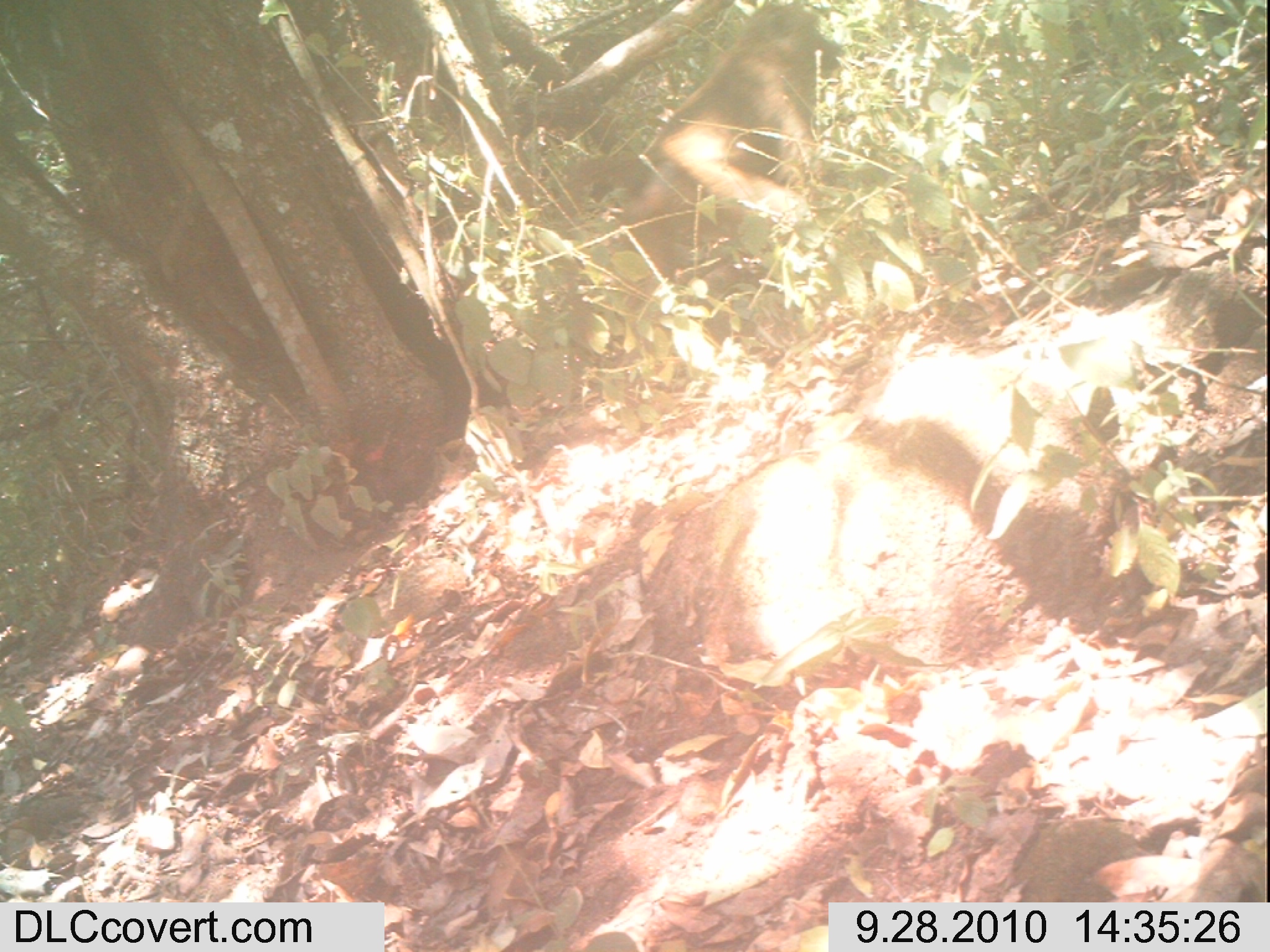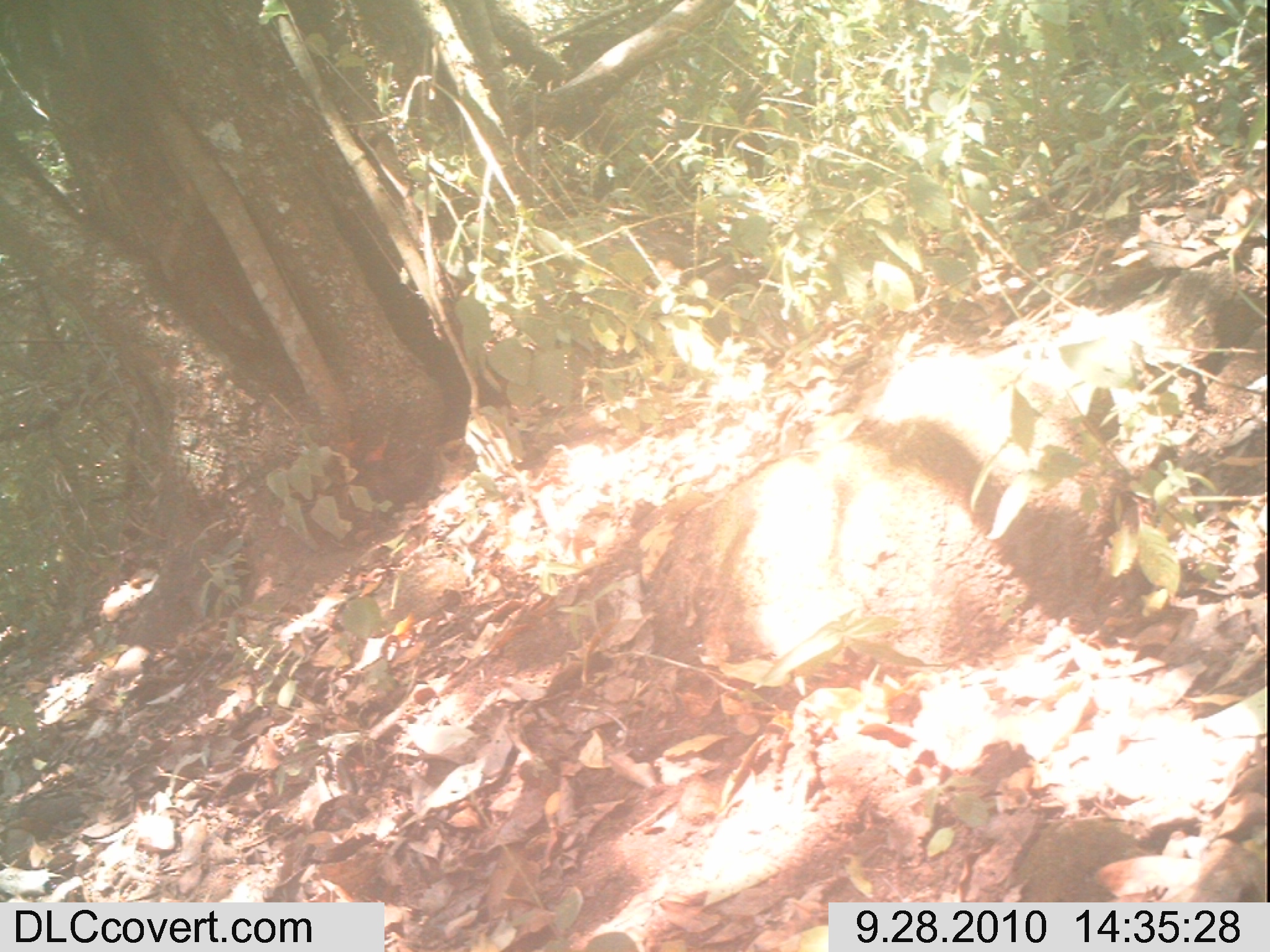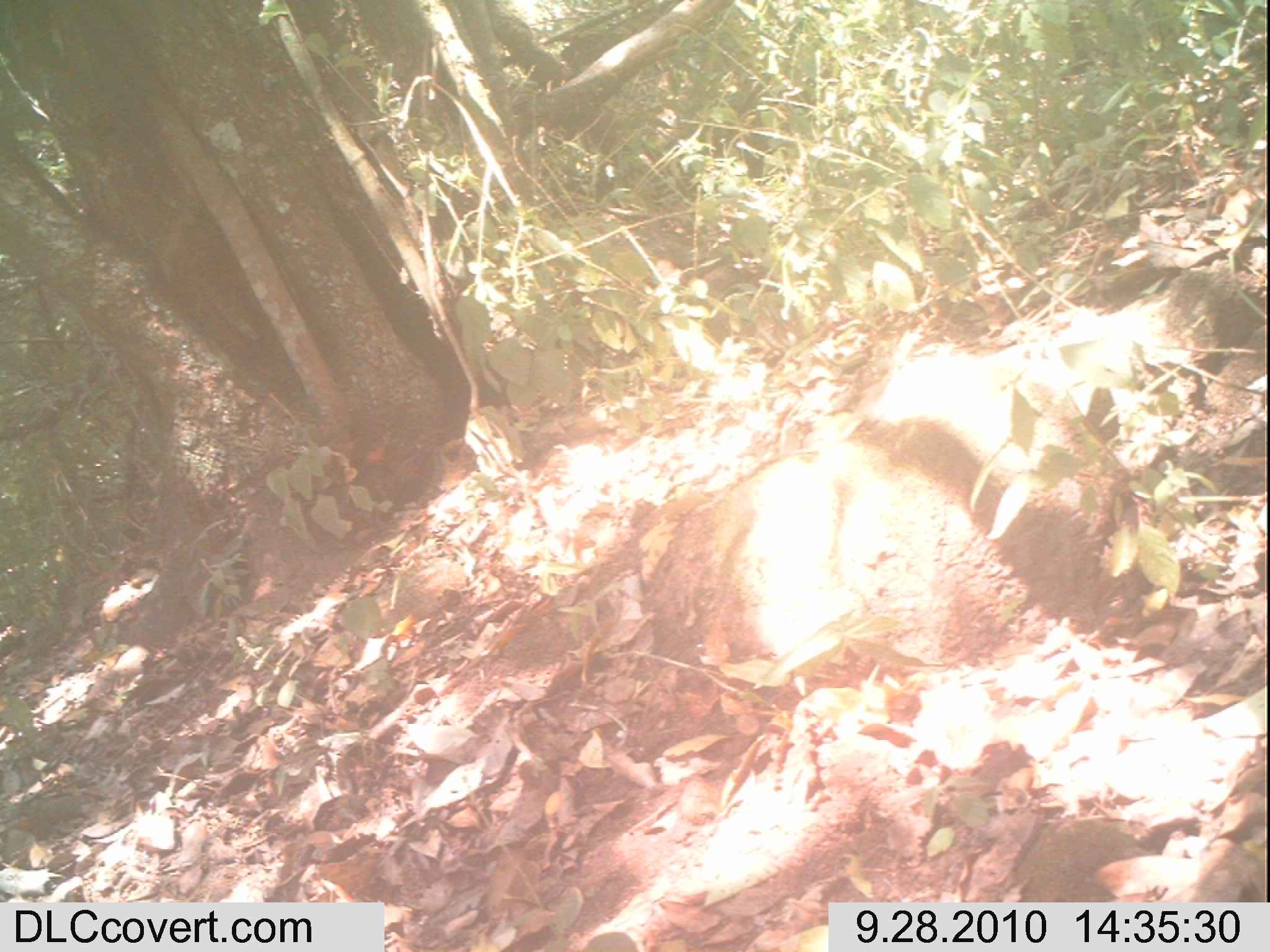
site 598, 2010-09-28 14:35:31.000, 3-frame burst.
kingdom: Animalia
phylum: Chordata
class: Mammalia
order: Primates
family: Cercopithecidae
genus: Papio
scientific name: Papio anubis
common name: olive baboon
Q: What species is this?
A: Papio anubis (olive baboon).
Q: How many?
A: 1.